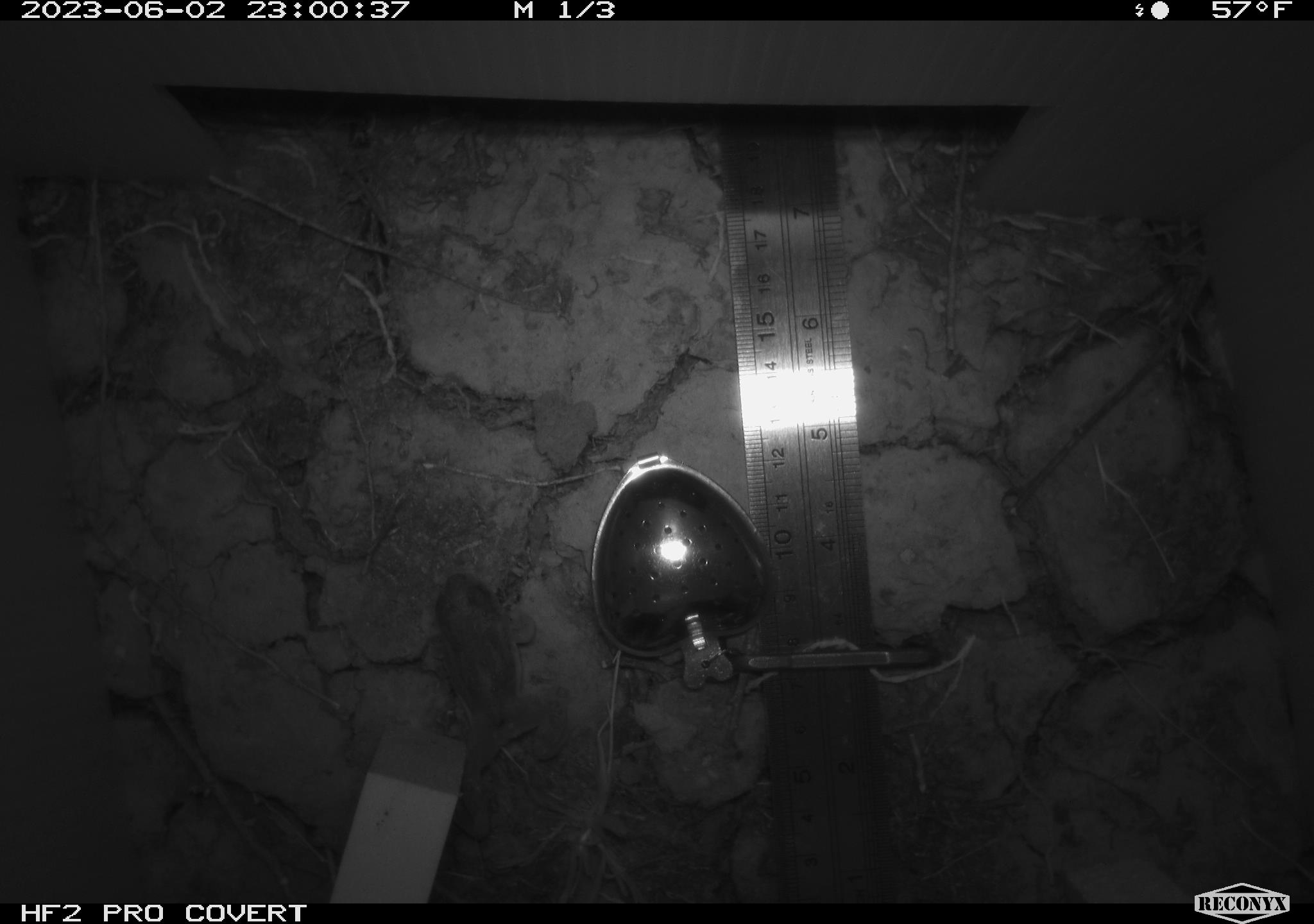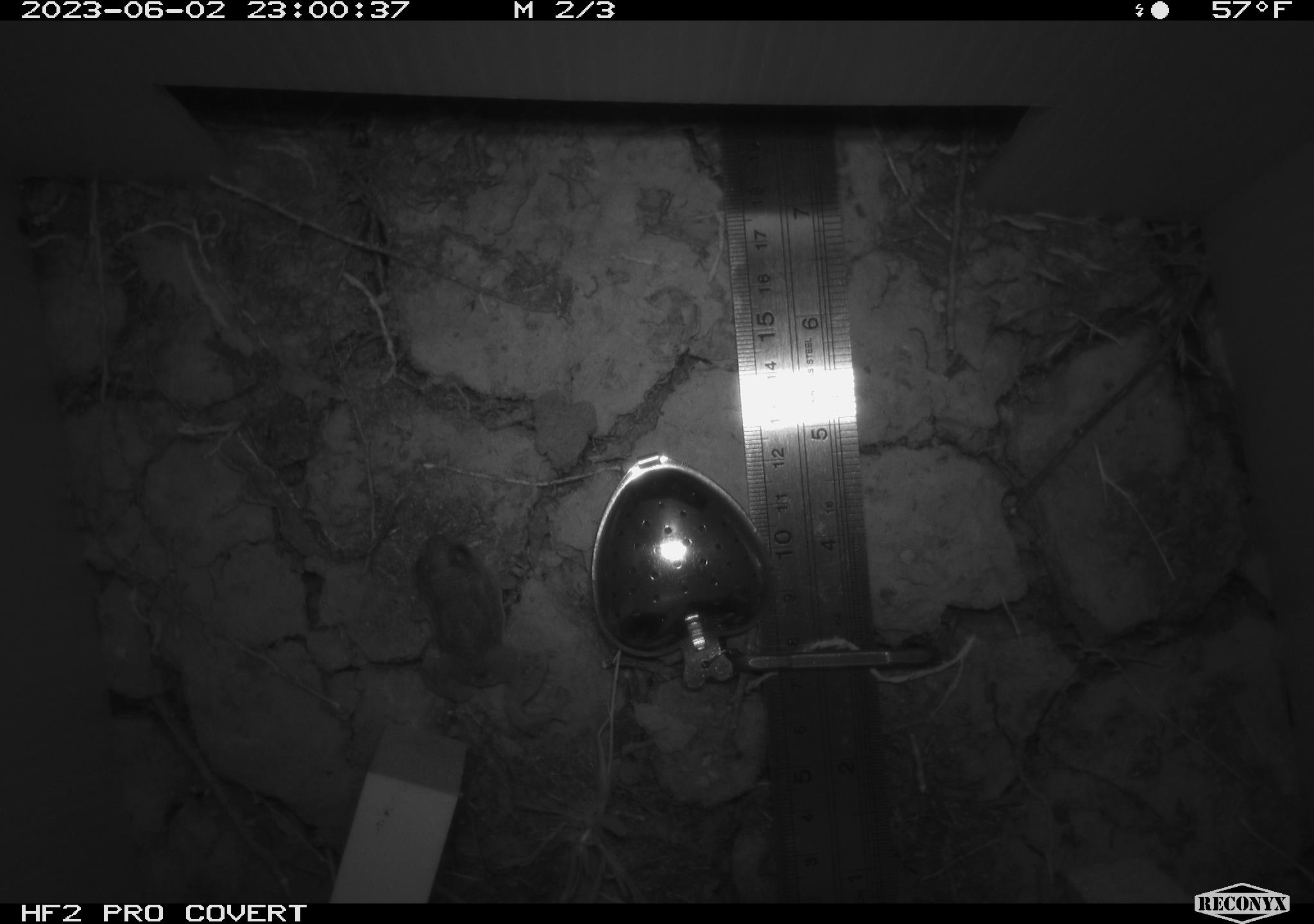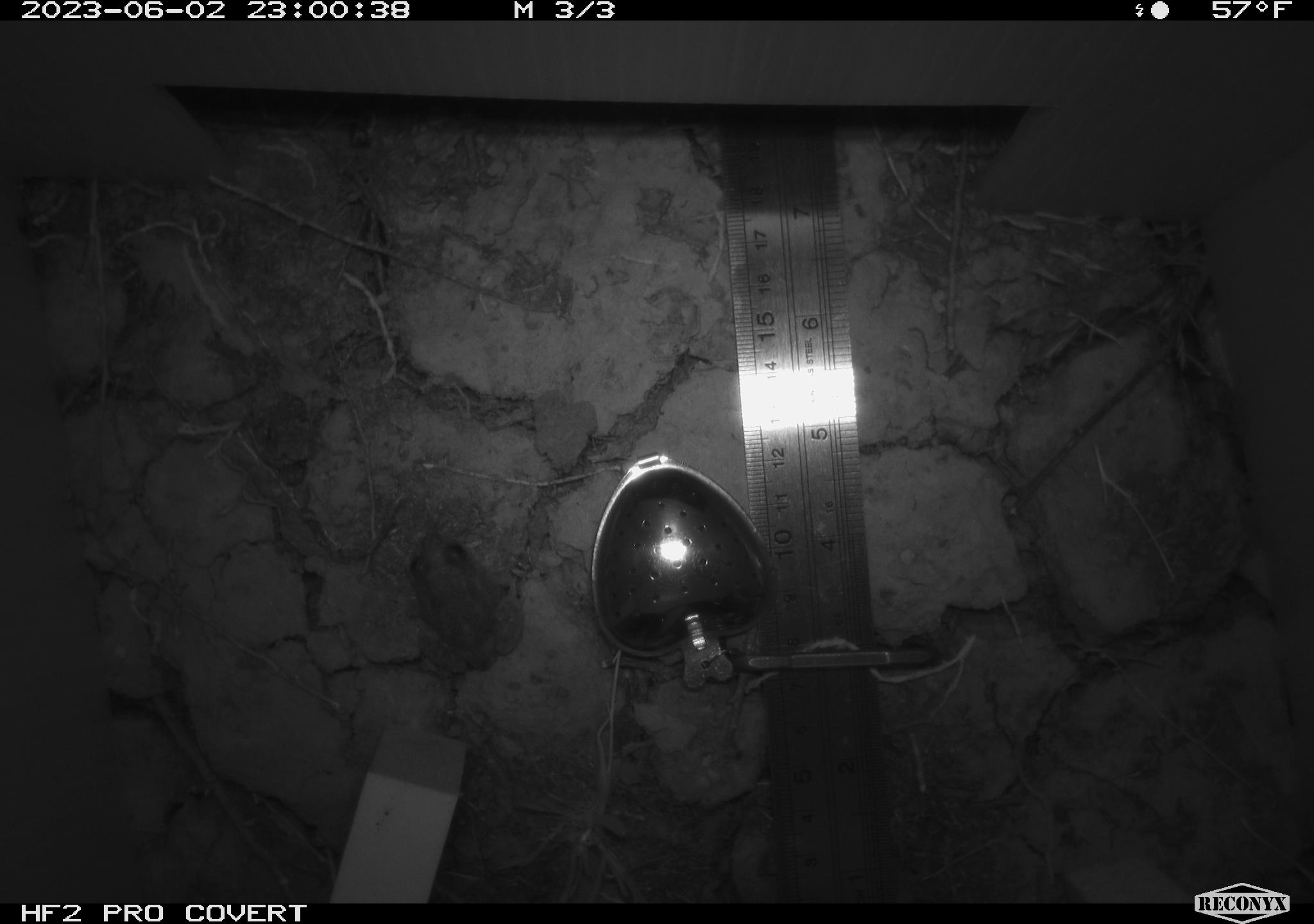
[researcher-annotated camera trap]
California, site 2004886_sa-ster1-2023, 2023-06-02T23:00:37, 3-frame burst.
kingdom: Animalia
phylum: Chordata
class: Amphibia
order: Anura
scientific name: Anura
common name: frogs